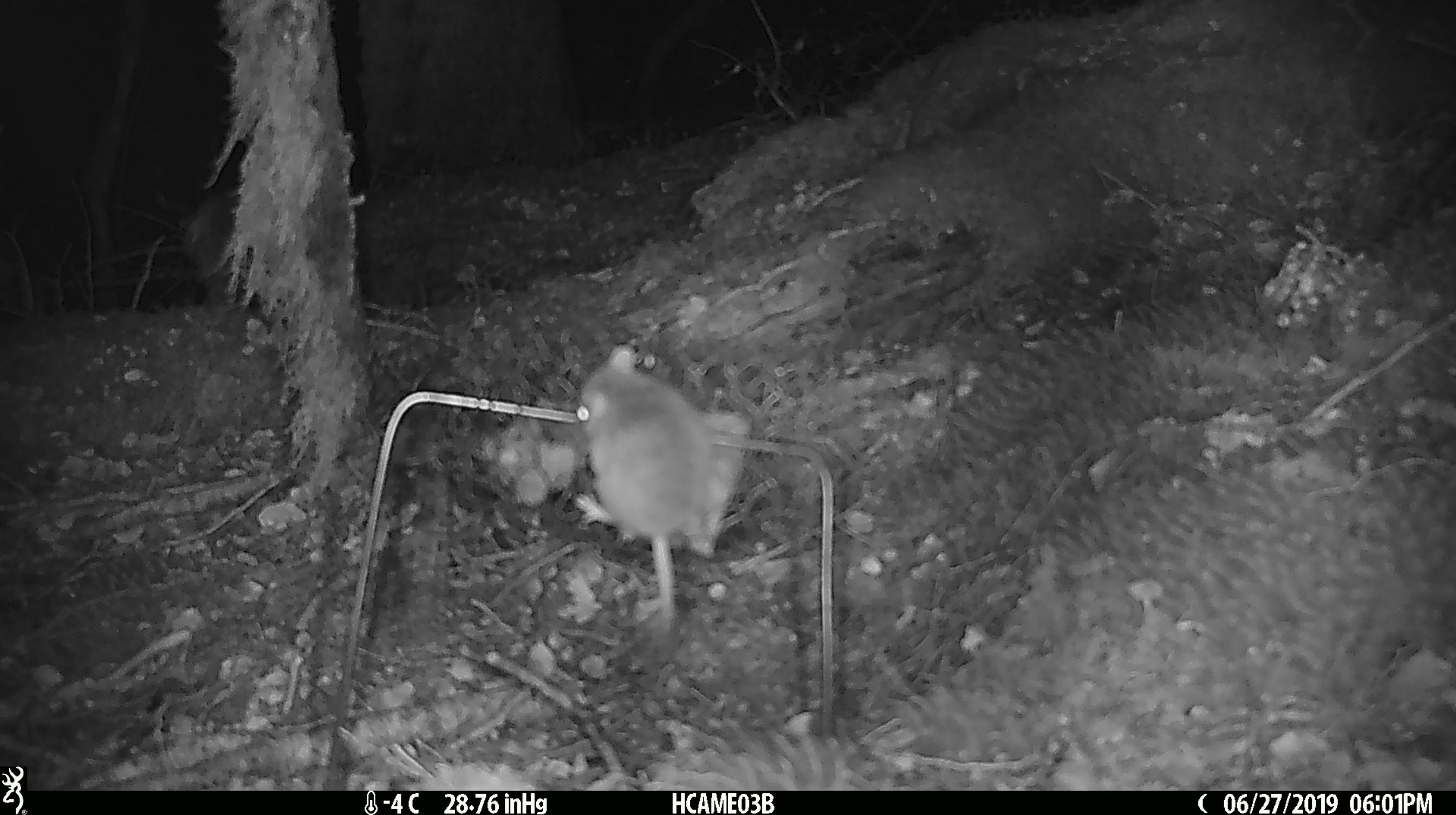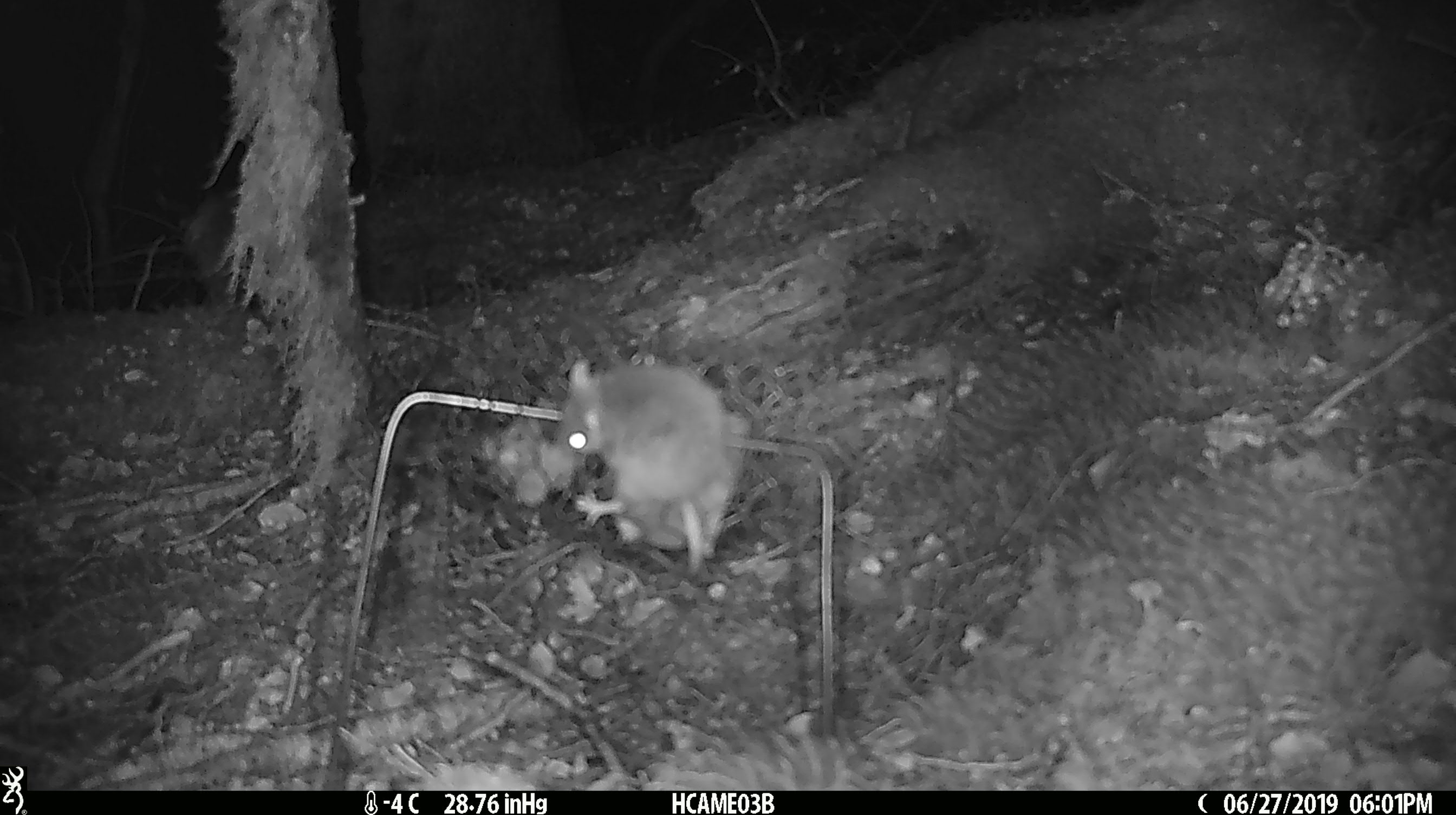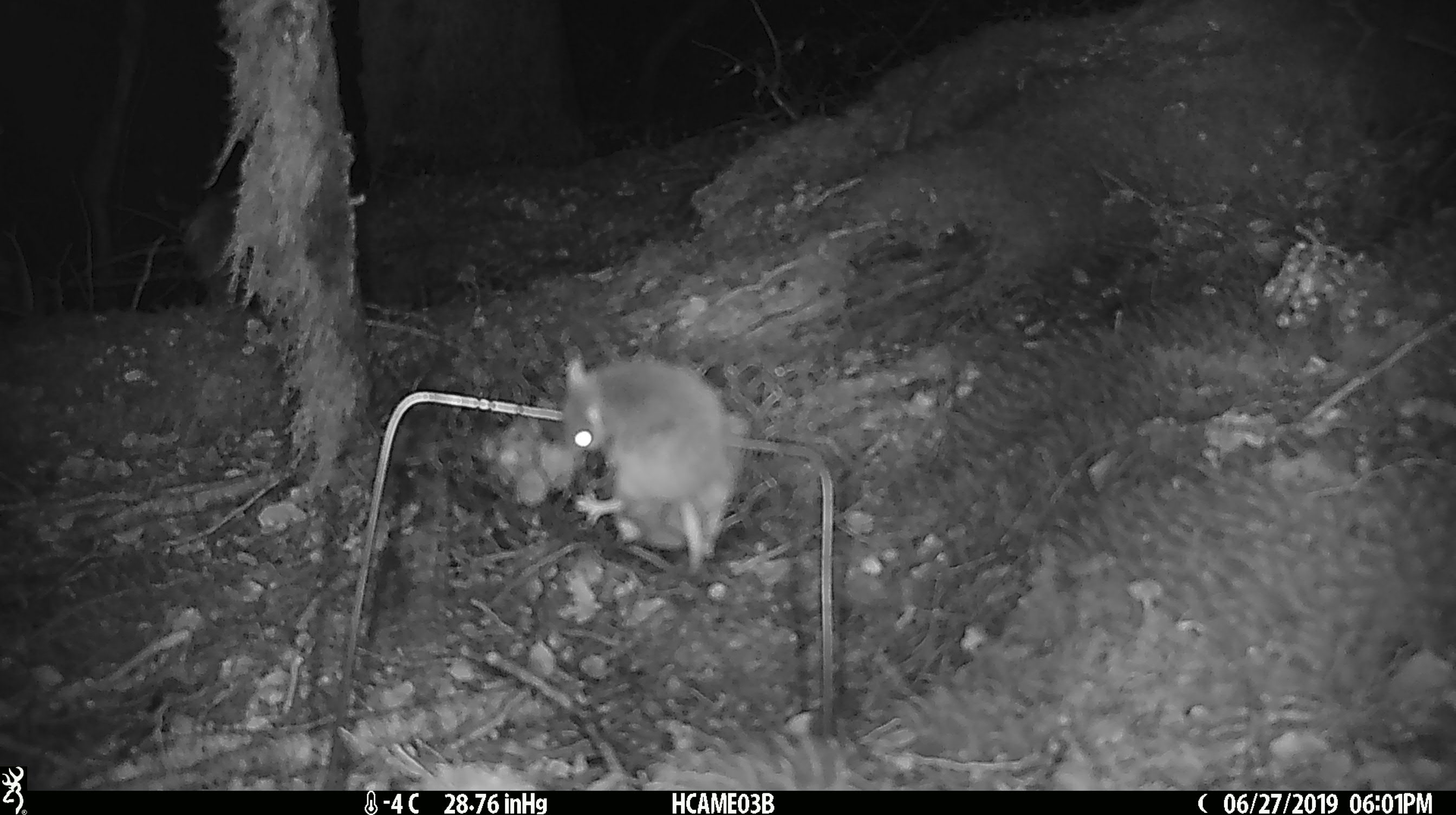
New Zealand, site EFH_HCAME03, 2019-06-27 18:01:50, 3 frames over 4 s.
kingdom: Animalia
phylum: Chordata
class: Mammalia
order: Rodentia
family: Muridae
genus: Mus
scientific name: Mus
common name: mouse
Mouse (Mus).